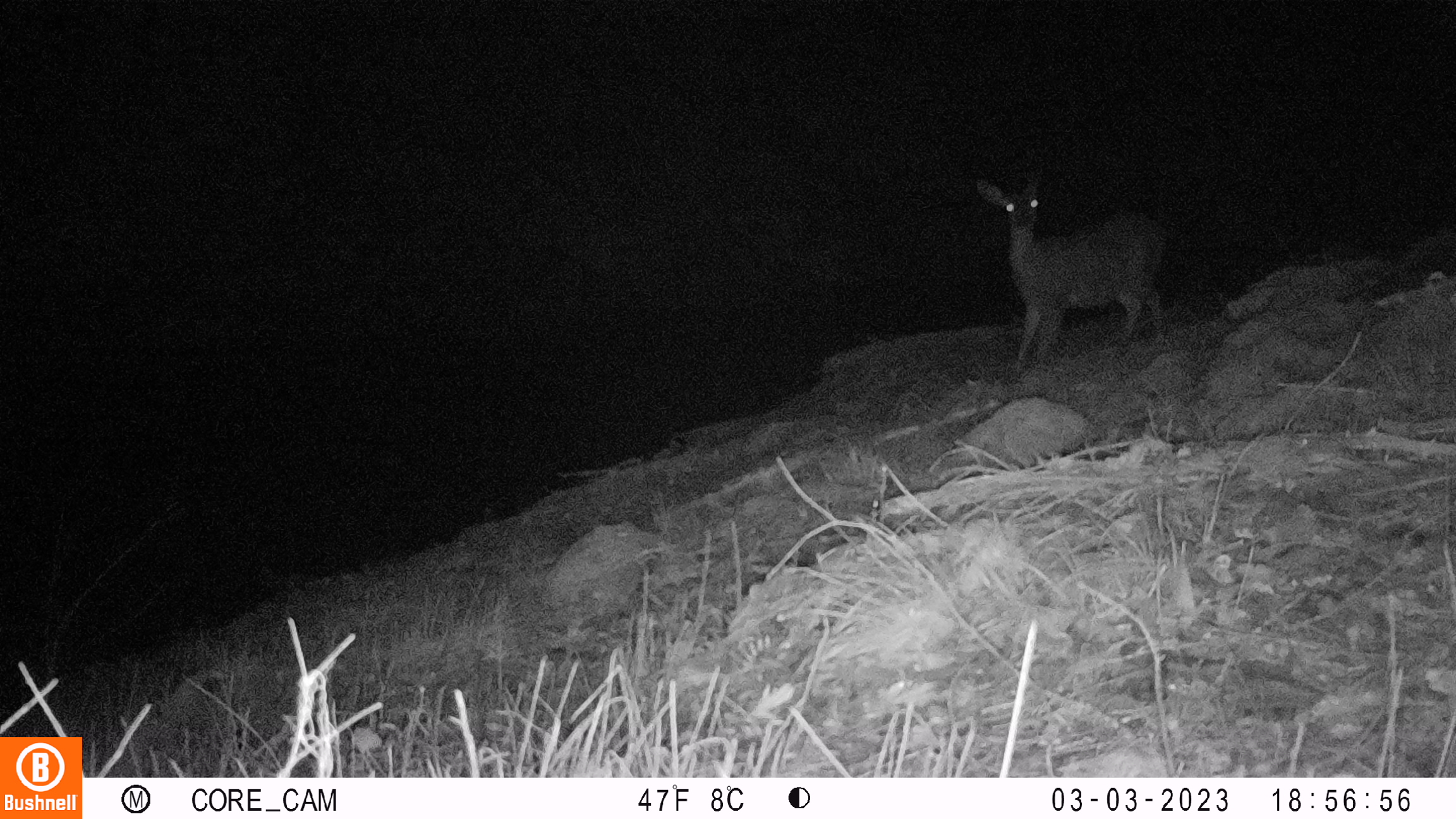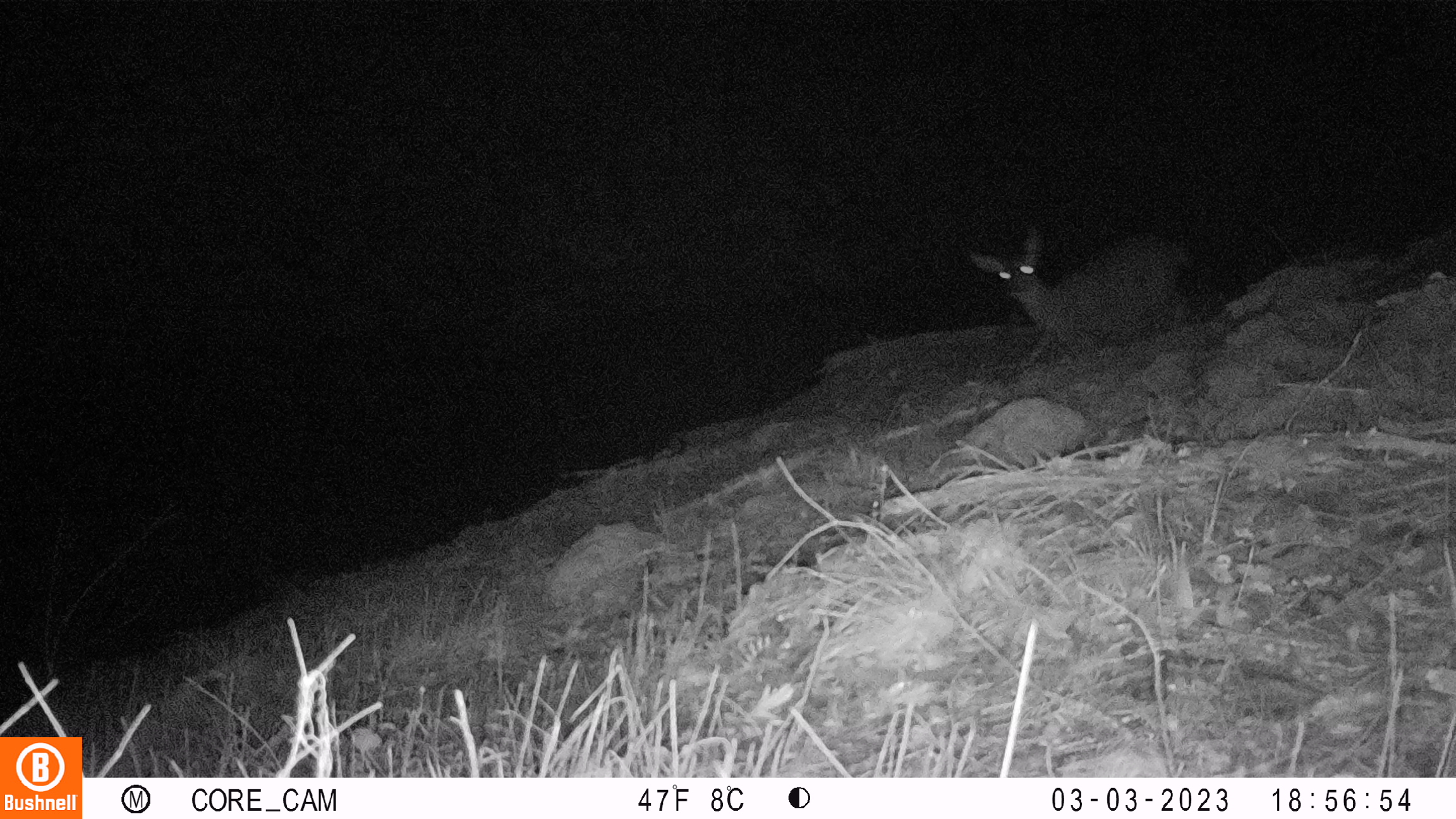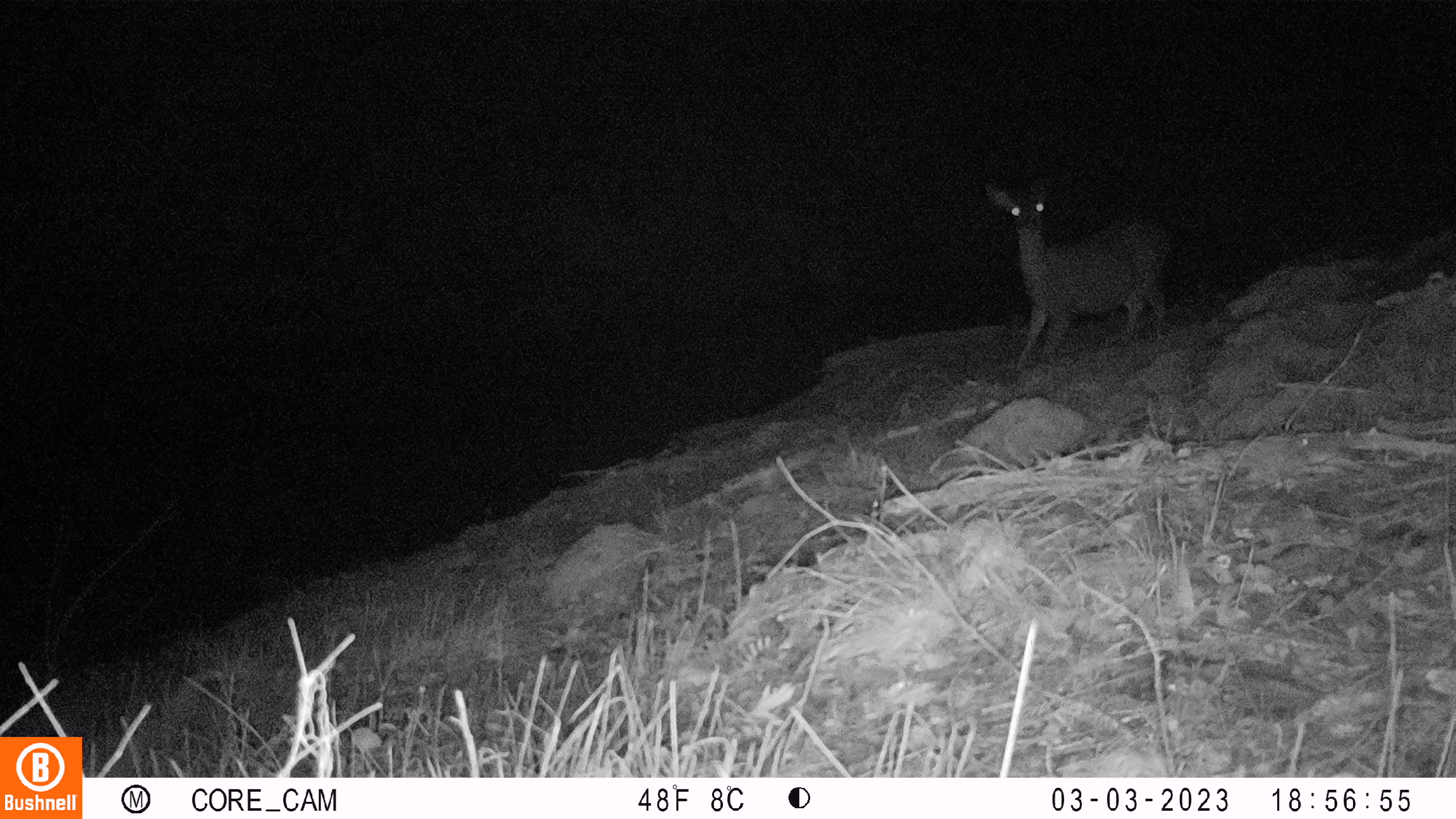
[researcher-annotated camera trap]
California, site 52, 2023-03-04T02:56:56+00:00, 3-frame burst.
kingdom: Animalia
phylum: Chordata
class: Mammalia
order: Artiodactyla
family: Cervidae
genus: Odocoileus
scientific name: Odocoileus hemionus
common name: mule deer